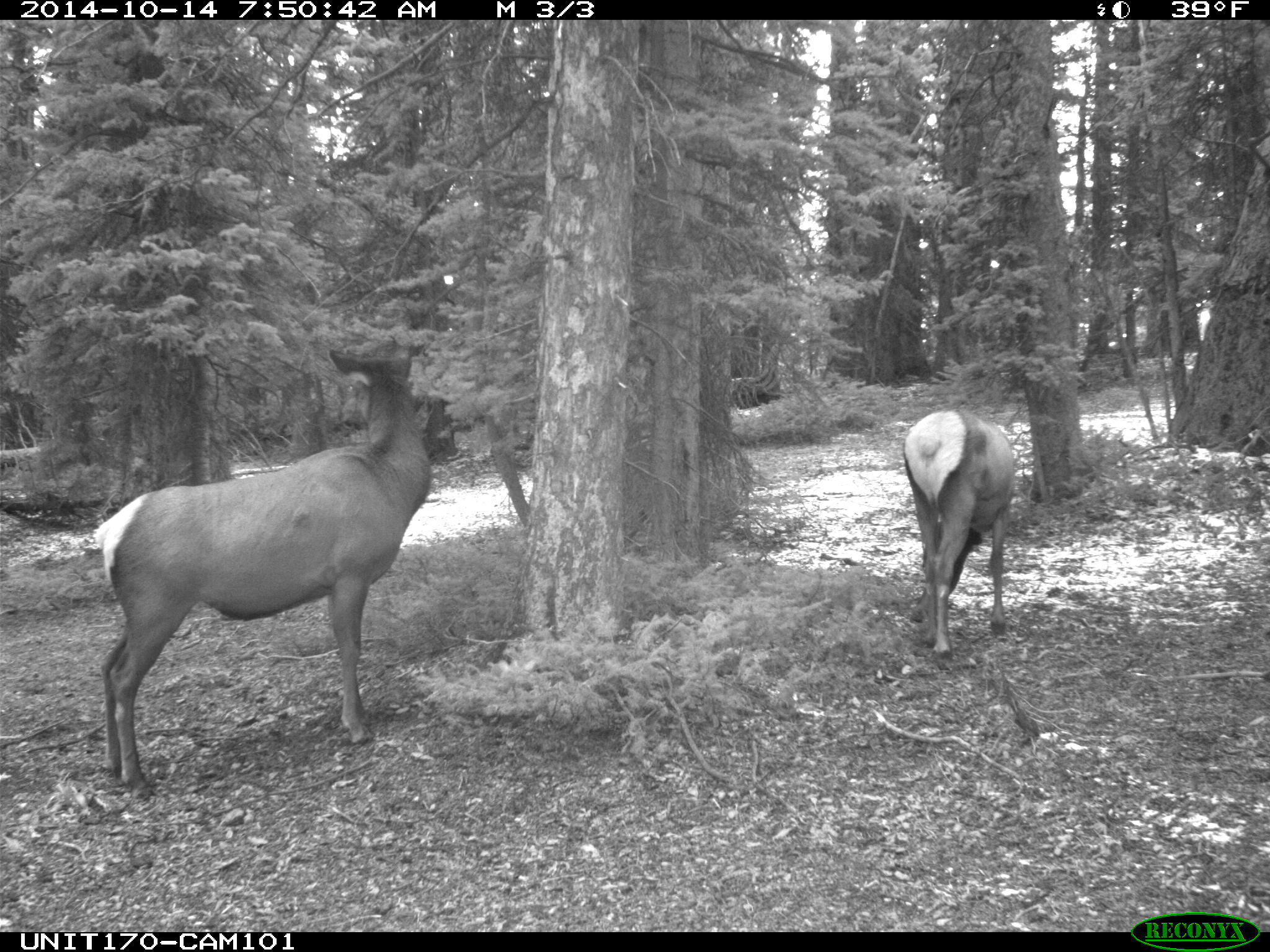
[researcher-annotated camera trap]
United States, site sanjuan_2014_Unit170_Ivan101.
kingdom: Animalia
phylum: Chordata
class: Mammalia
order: Artiodactyla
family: Cervidae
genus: Cervus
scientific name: Cervus elaphus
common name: red deer